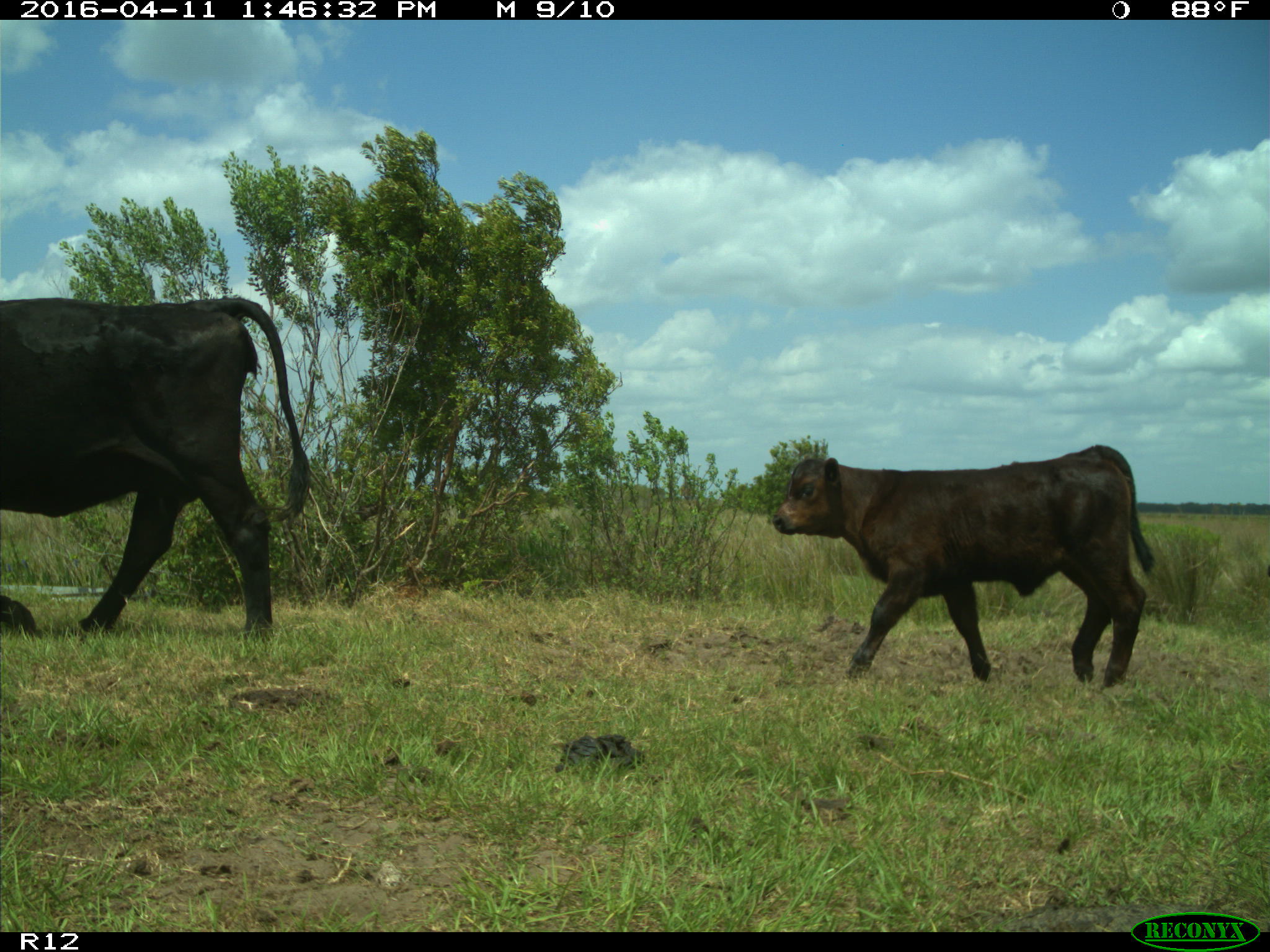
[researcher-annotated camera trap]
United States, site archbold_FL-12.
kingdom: Animalia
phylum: Chordata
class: Mammalia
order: Artiodactyla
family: Bovidae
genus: Bos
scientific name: Bos taurus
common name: domestic cow